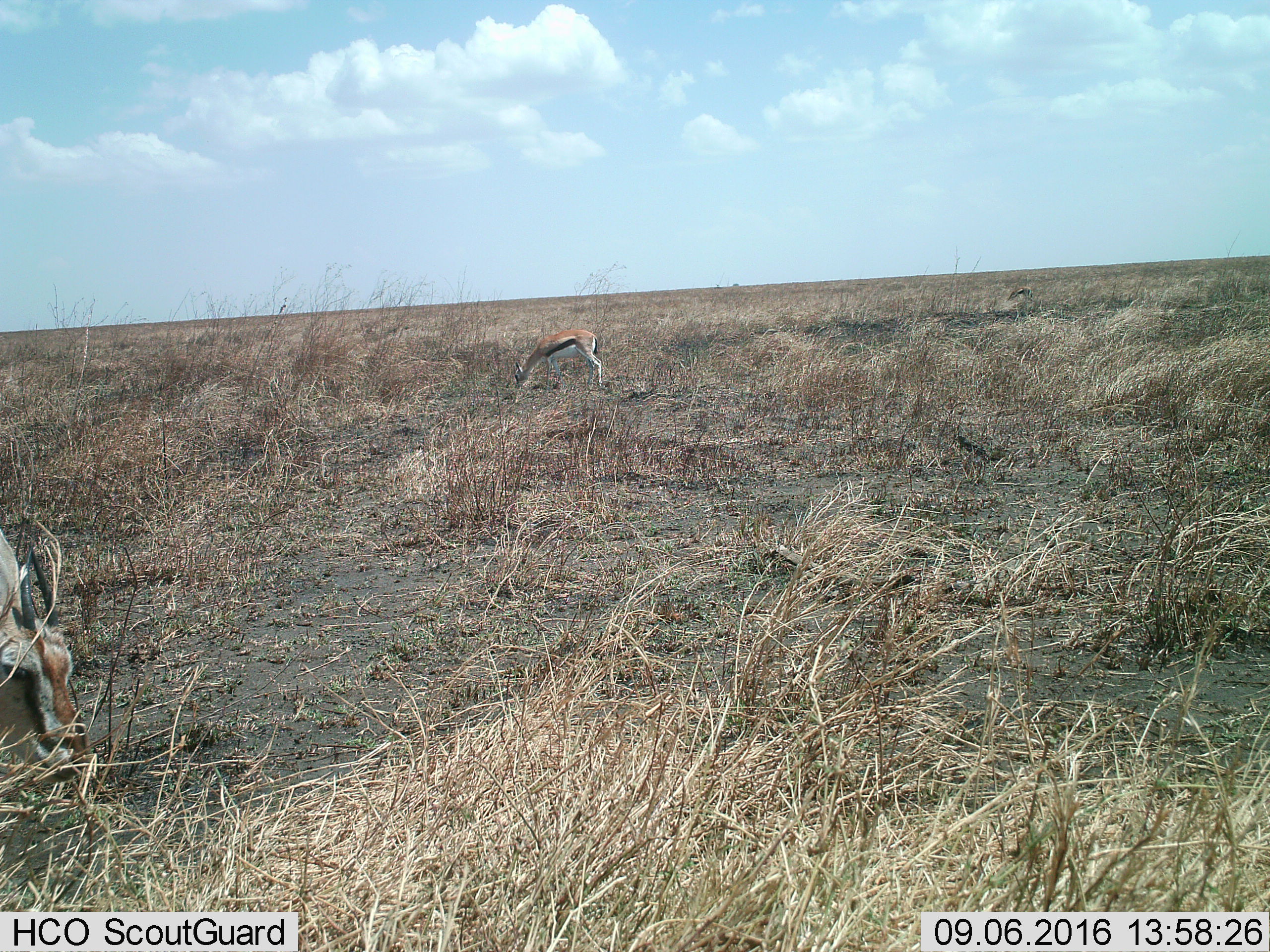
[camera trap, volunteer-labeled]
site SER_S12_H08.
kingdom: Animalia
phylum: Chordata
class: Mammalia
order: Artiodactyla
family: Bovidae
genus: Eudorcas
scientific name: Eudorcas thomsonii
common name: thomson's gazelle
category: gazellethomsons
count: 2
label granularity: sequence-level